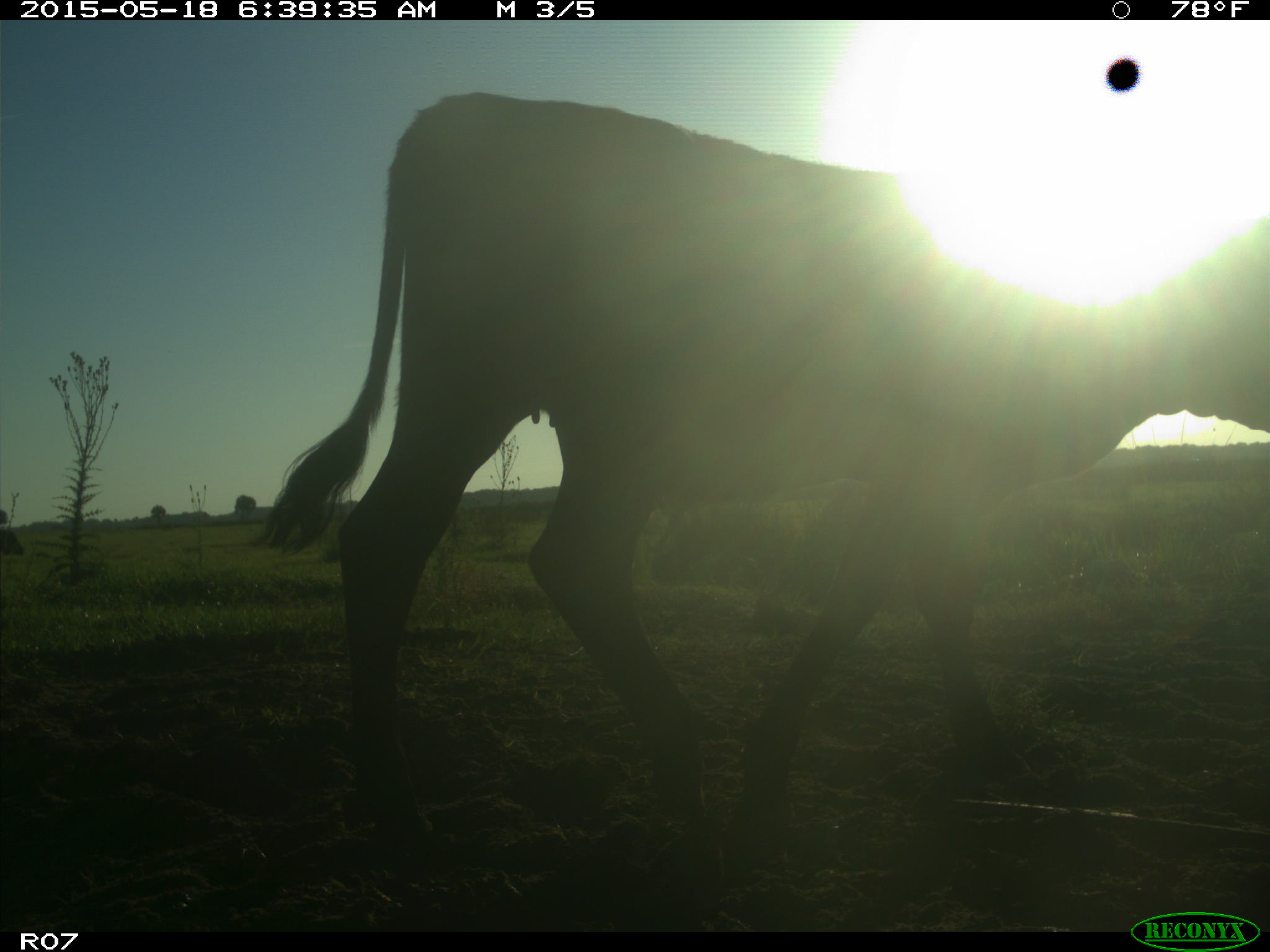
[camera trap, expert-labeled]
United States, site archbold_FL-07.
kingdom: Animalia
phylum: Chordata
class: Mammalia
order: Artiodactyla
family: Bovidae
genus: Bos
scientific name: Bos taurus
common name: domestic cow